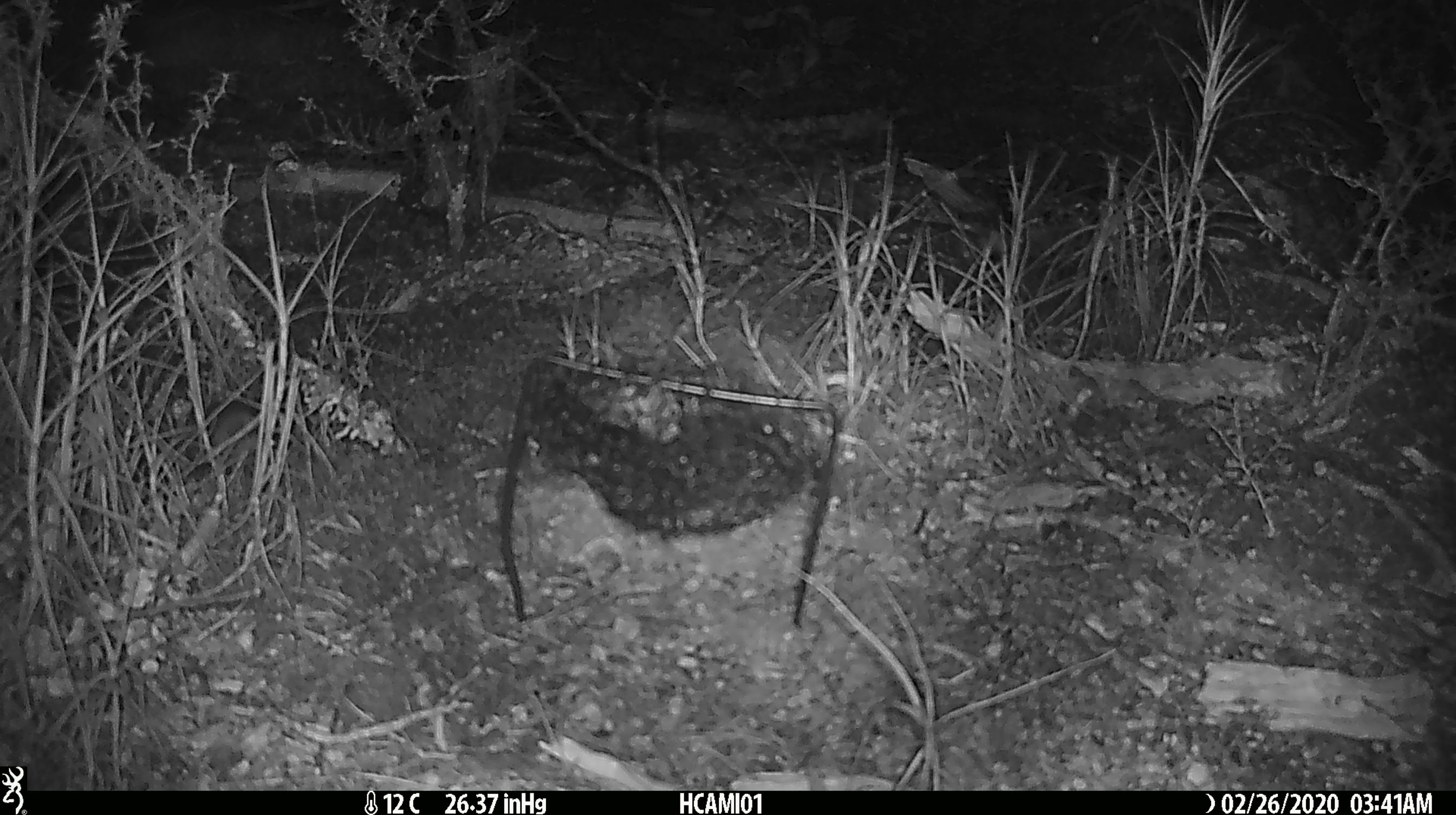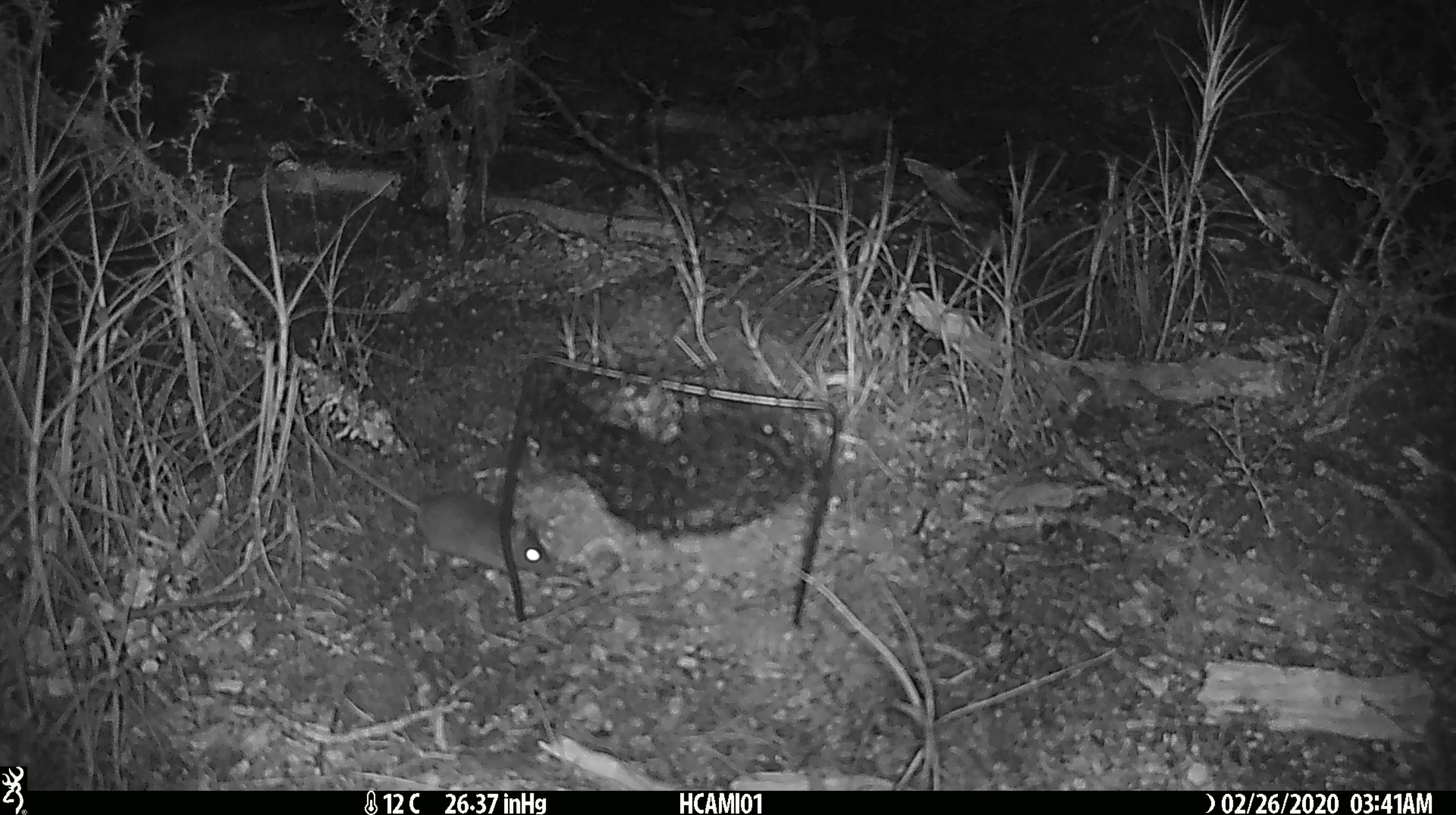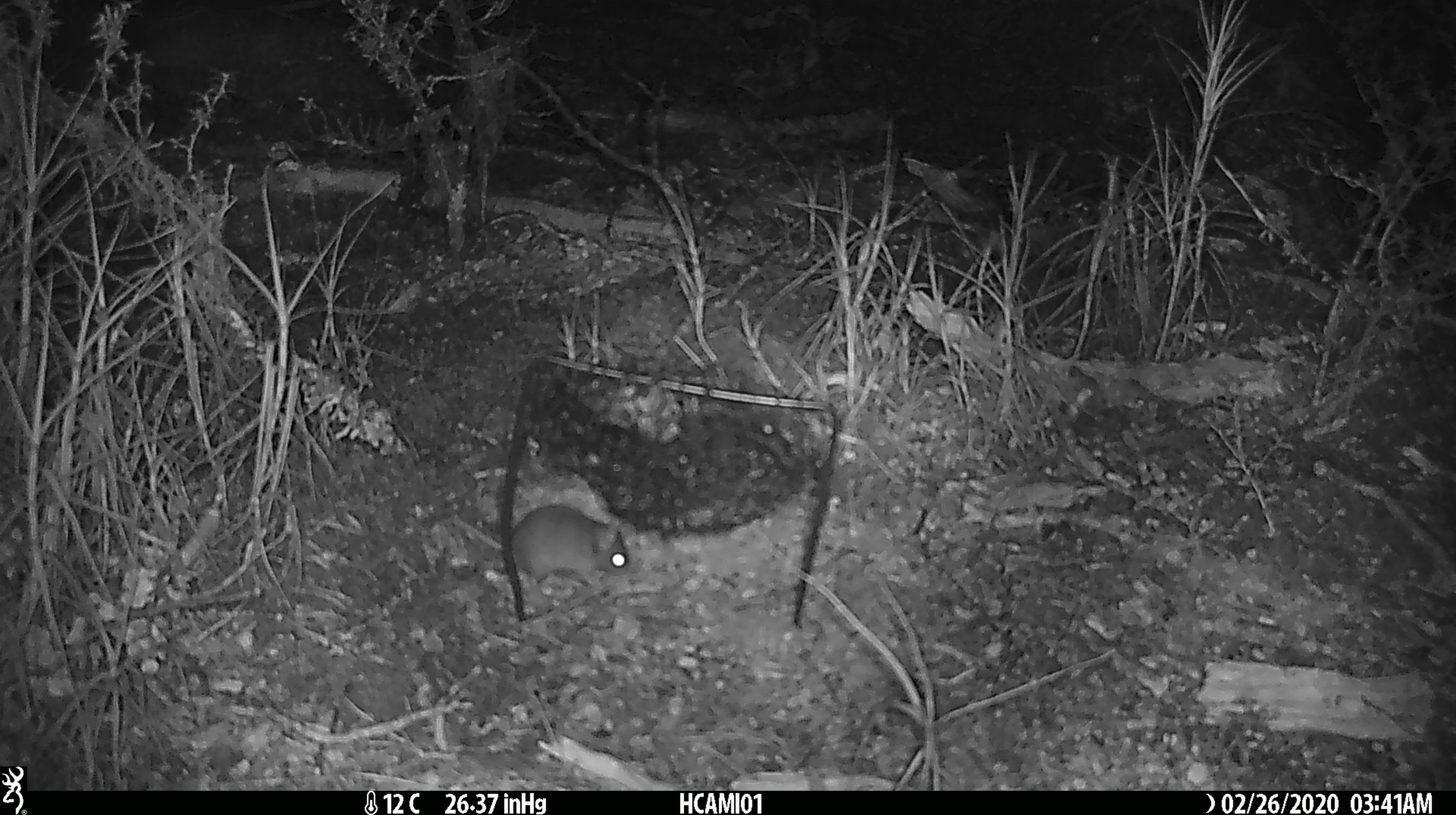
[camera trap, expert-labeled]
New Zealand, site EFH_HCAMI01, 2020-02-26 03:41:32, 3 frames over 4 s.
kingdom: Animalia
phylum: Chordata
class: Mammalia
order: Rodentia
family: Muridae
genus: Mus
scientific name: Mus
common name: mouse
Mouse (Mus).